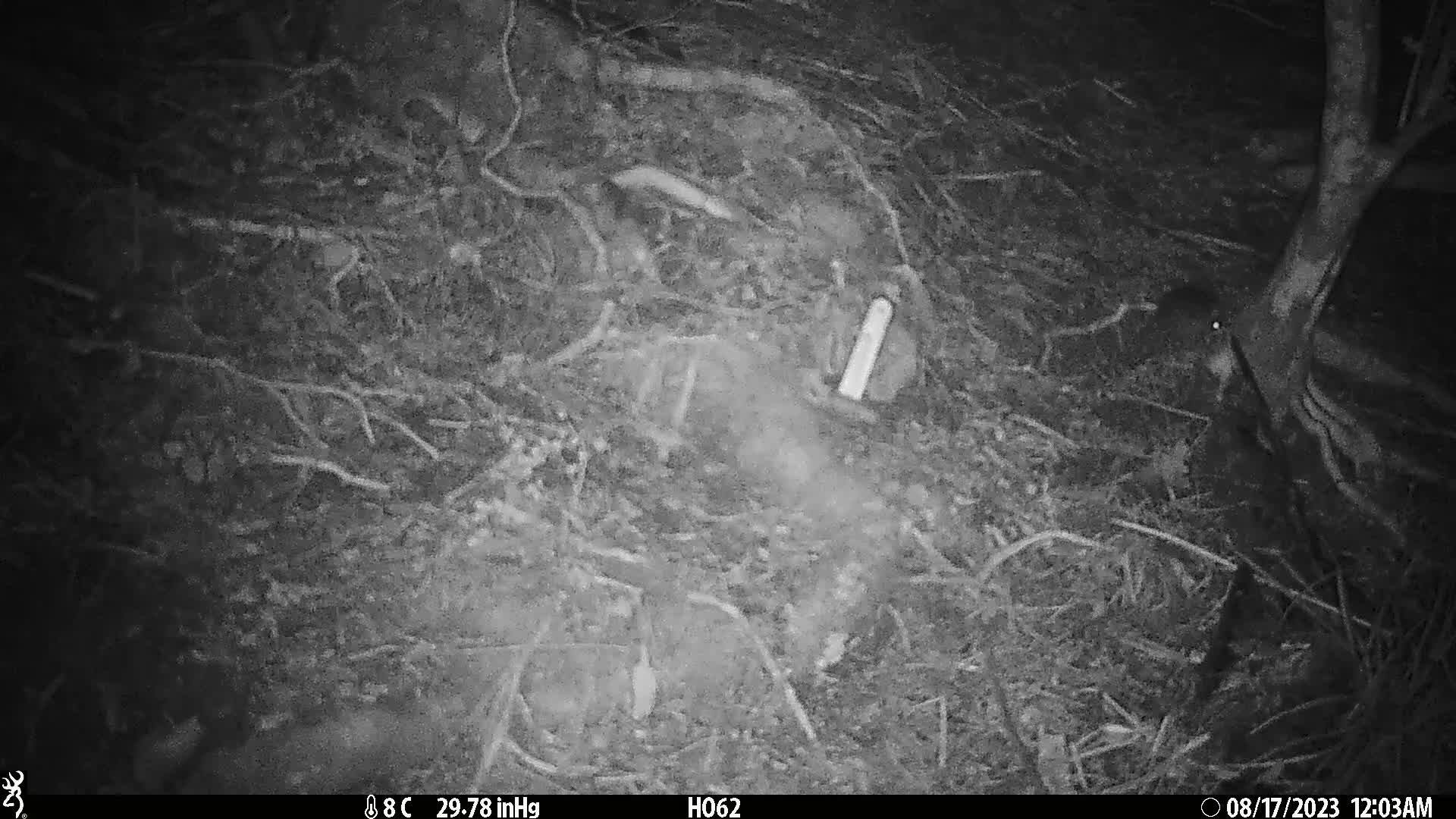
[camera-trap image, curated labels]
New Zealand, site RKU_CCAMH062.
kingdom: Animalia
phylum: Chordata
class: Mammalia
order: Rodentia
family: Muridae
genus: Rattus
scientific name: Rattus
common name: rat